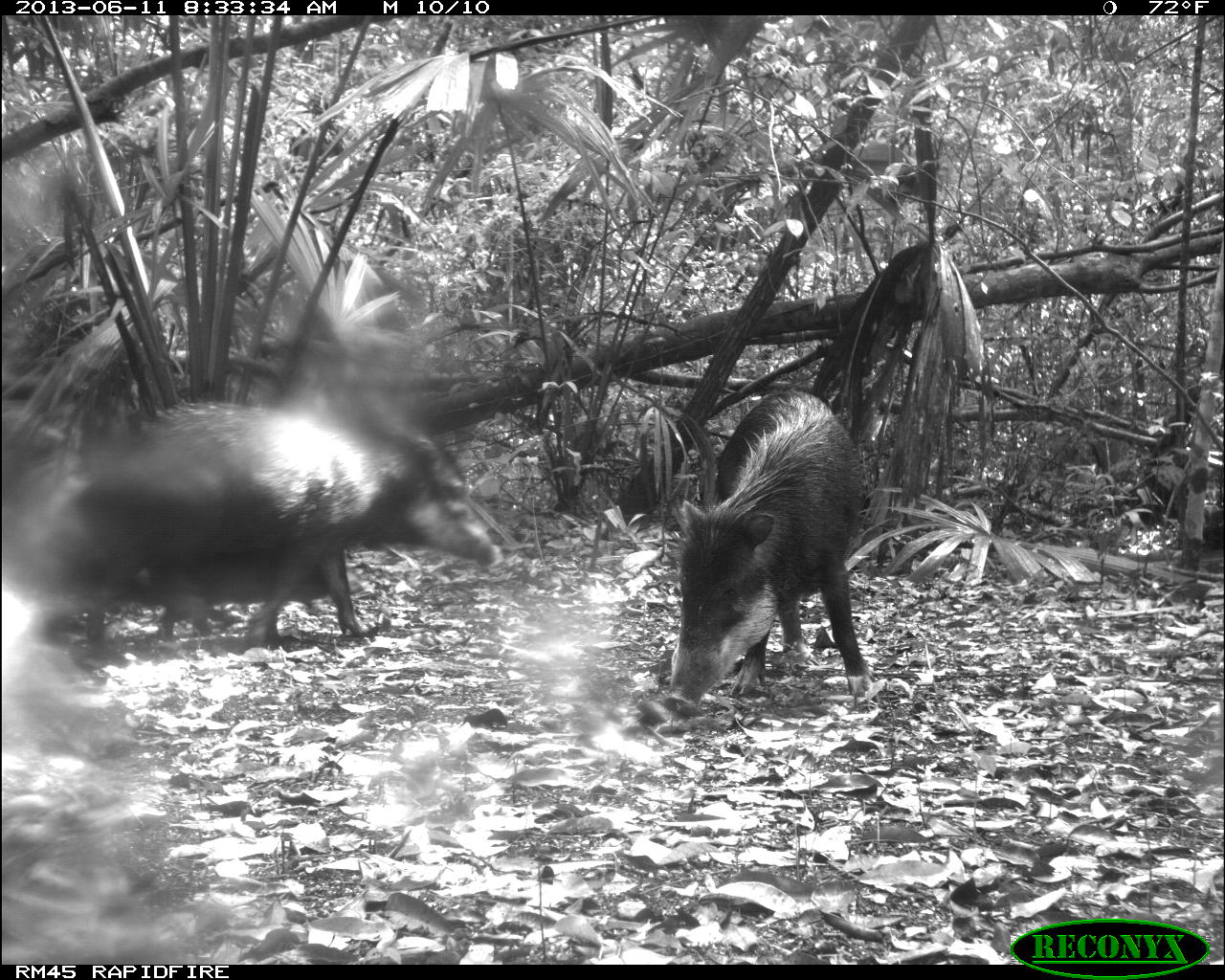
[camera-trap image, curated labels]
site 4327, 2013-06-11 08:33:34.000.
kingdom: Animalia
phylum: Chordata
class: Mammalia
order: Artiodactyla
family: Tayassuidae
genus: Tayassu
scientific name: Tayassu pecari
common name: white-lipped peccary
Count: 5.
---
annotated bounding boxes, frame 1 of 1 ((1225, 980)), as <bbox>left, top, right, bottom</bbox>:
tayassu pecari: <bbox>65, 400, 496, 643</bbox>; <bbox>662, 386, 872, 715</bbox>; <bbox>79, 532, 337, 639</bbox>